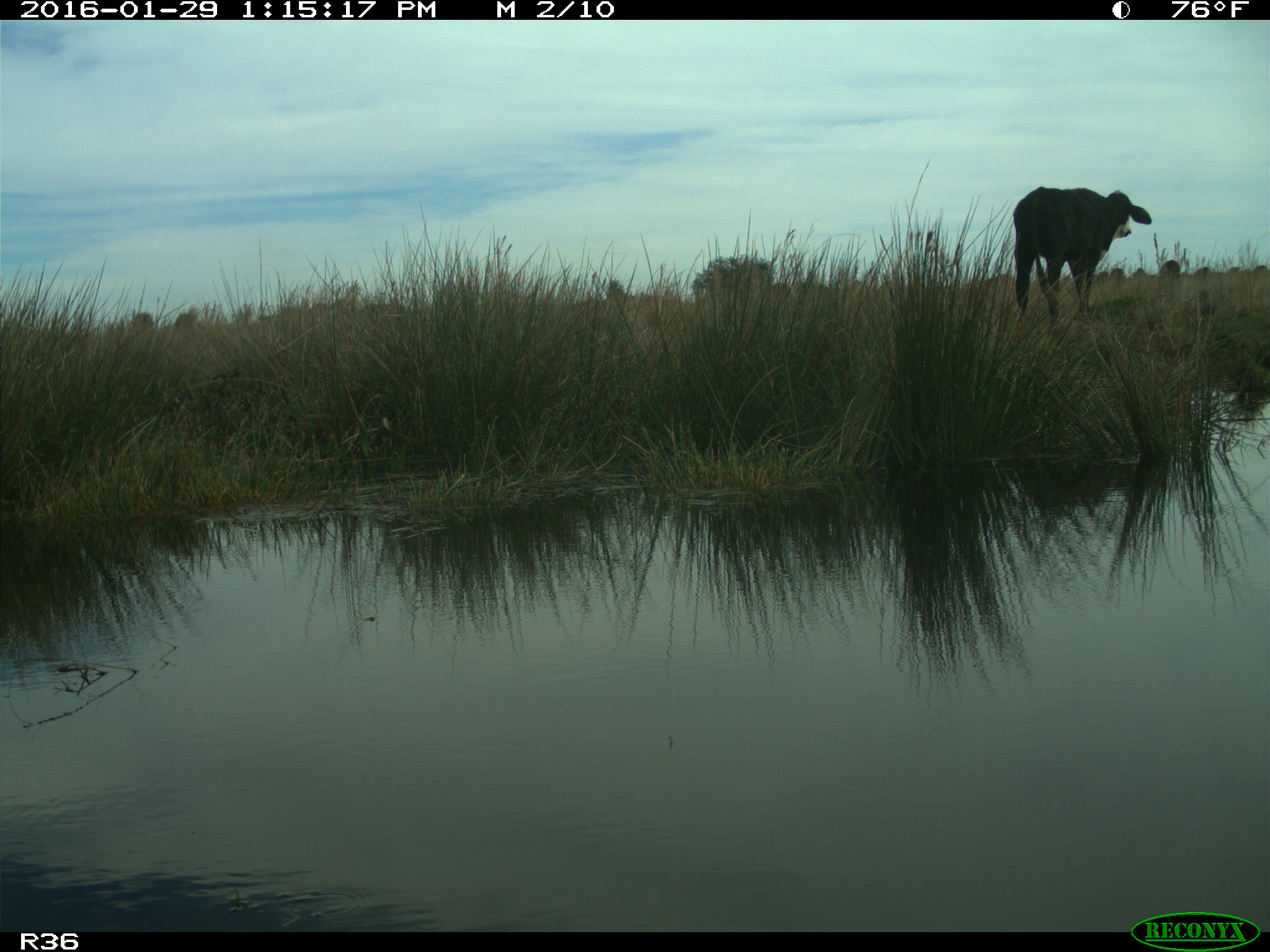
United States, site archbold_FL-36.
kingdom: Animalia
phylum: Chordata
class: Mammalia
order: Artiodactyla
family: Bovidae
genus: Bos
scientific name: Bos taurus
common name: domestic cow